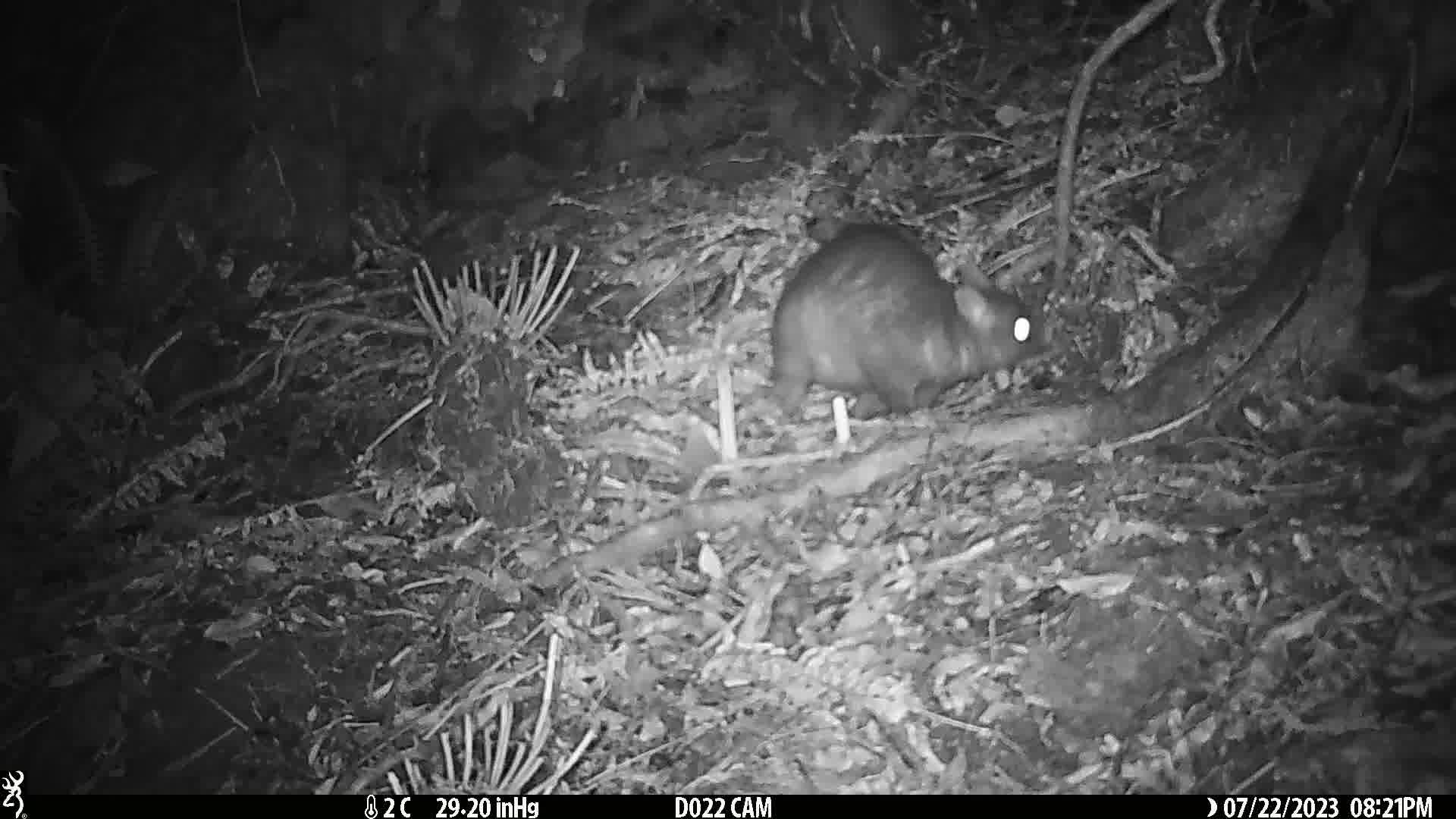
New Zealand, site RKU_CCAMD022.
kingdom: Animalia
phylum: Chordata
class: Mammalia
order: Diprotodontia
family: Phalangeridae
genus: Trichosurus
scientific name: Trichosurus vulpecula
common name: common brushtail possum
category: possum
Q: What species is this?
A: Possum (common brushtail possum) (Trichosurus vulpecula).